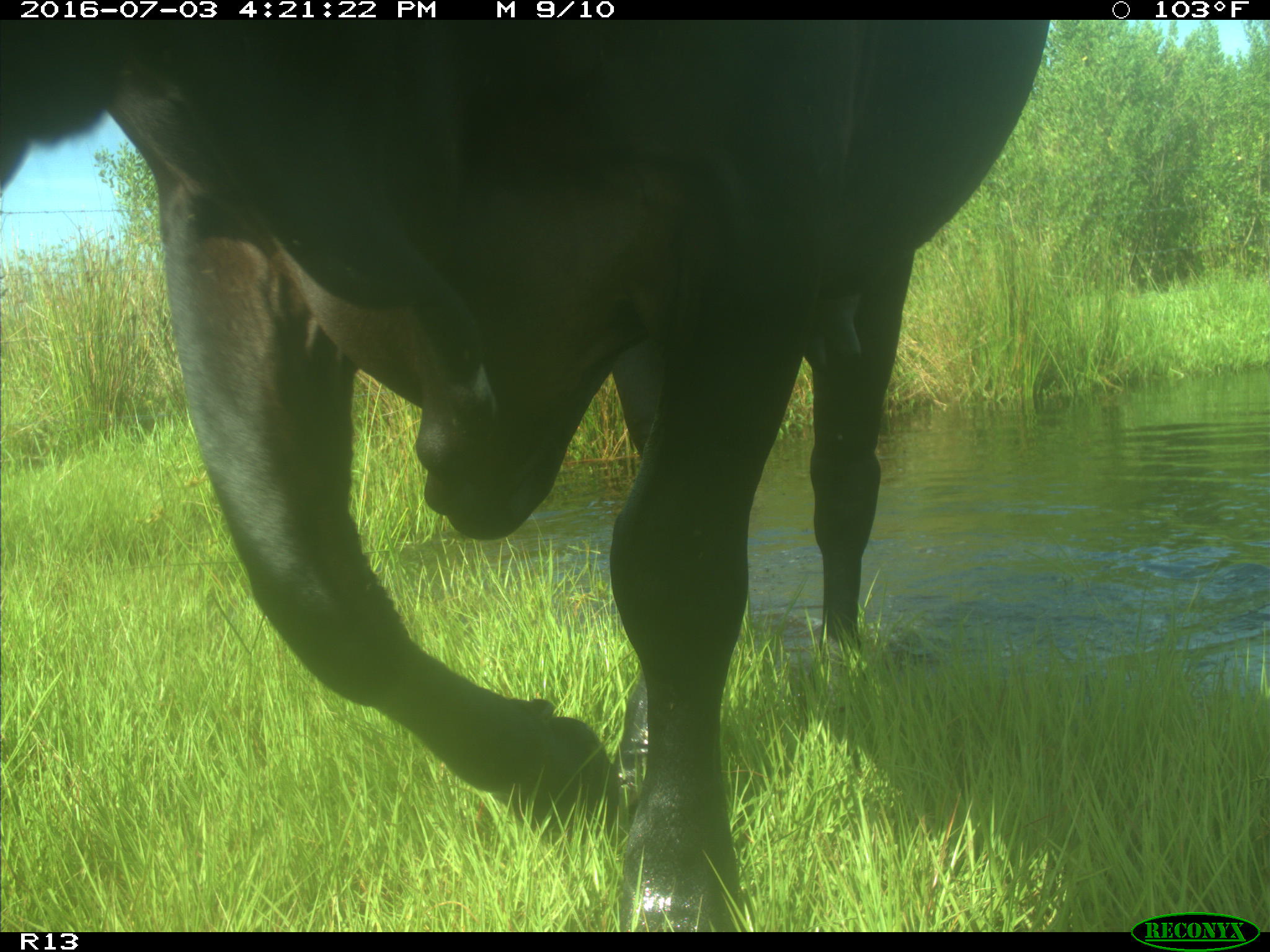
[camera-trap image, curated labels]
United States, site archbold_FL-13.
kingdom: Animalia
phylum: Chordata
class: Mammalia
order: Artiodactyla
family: Bovidae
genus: Bos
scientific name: Bos taurus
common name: domestic cow